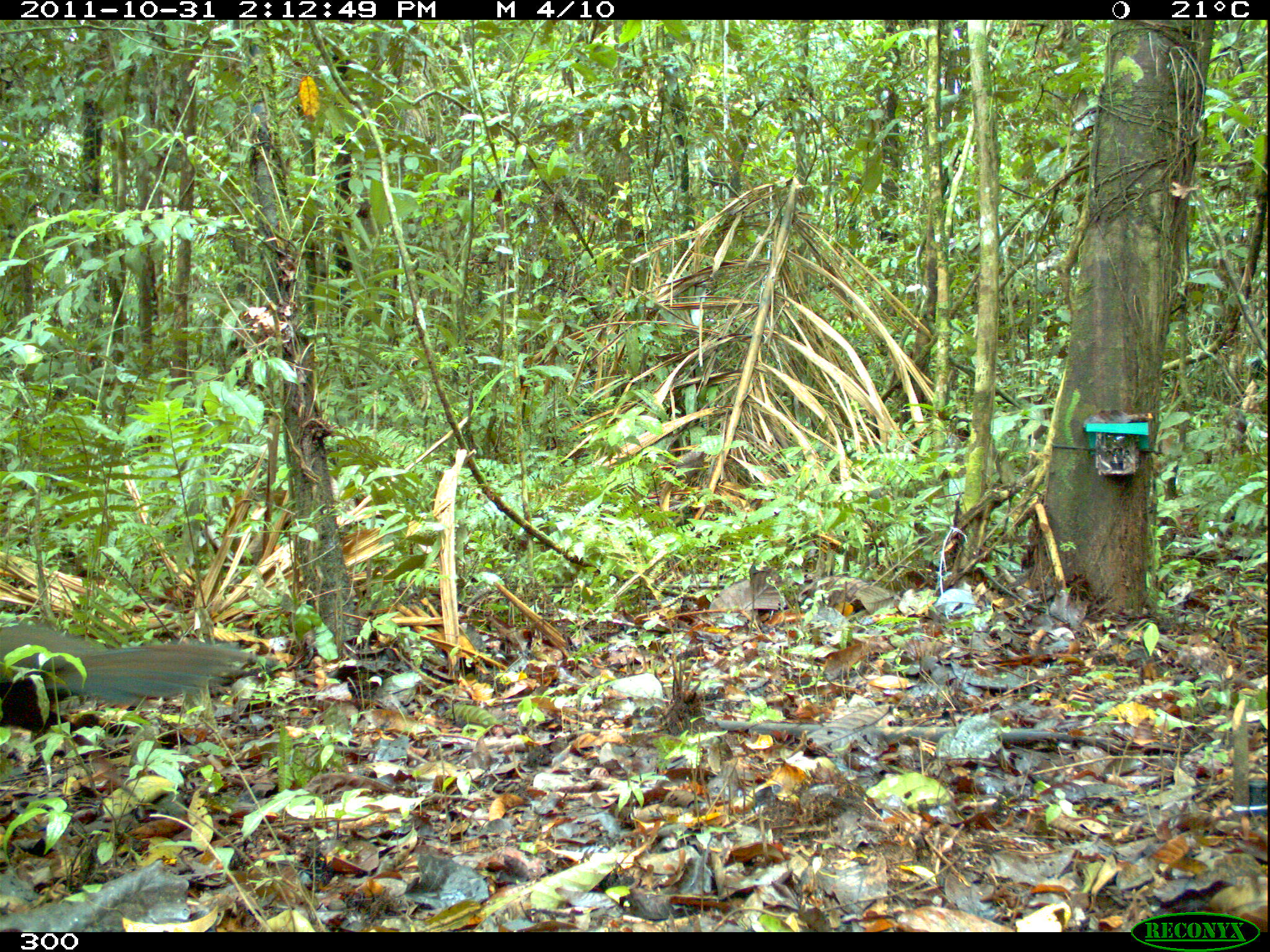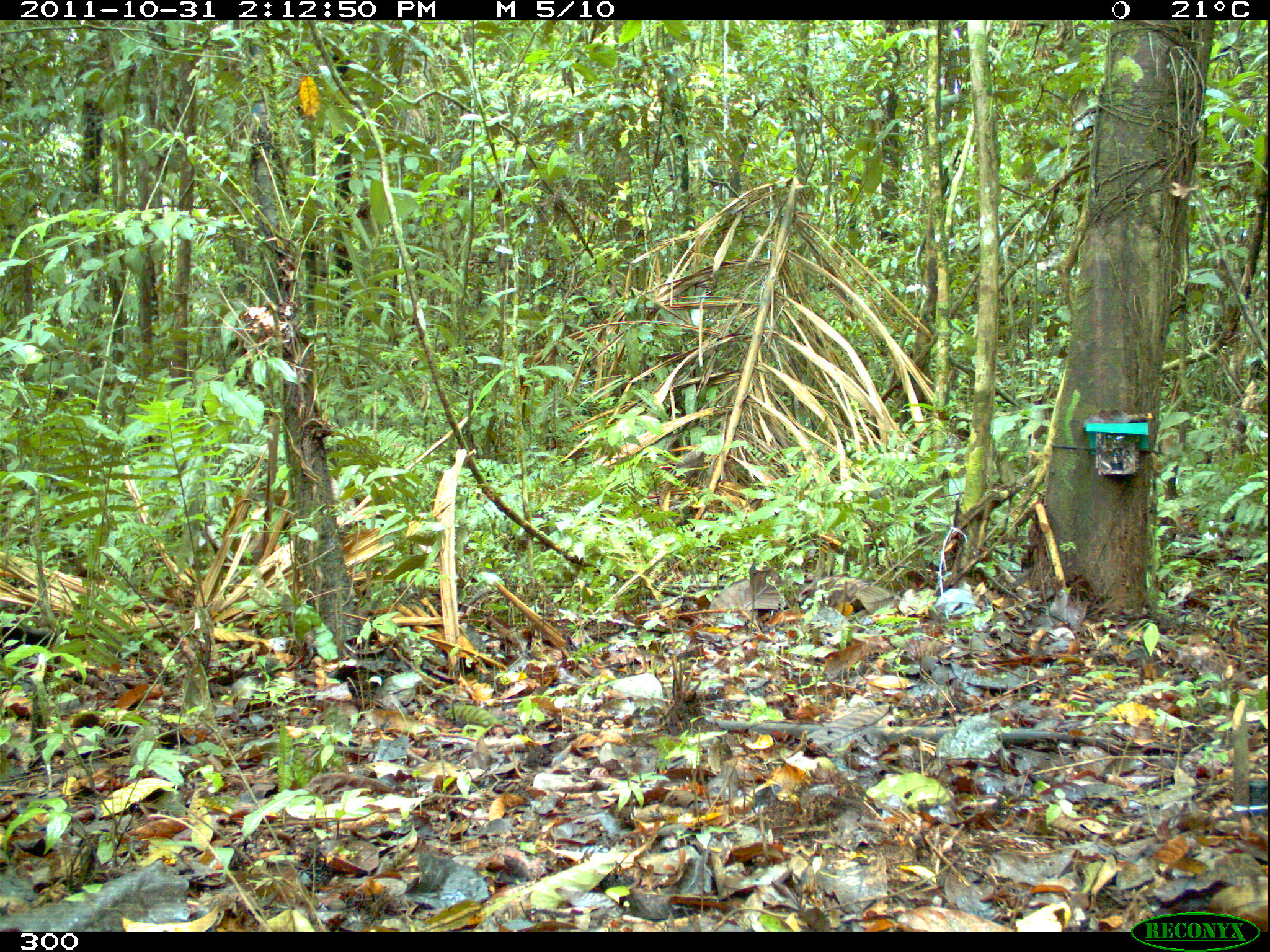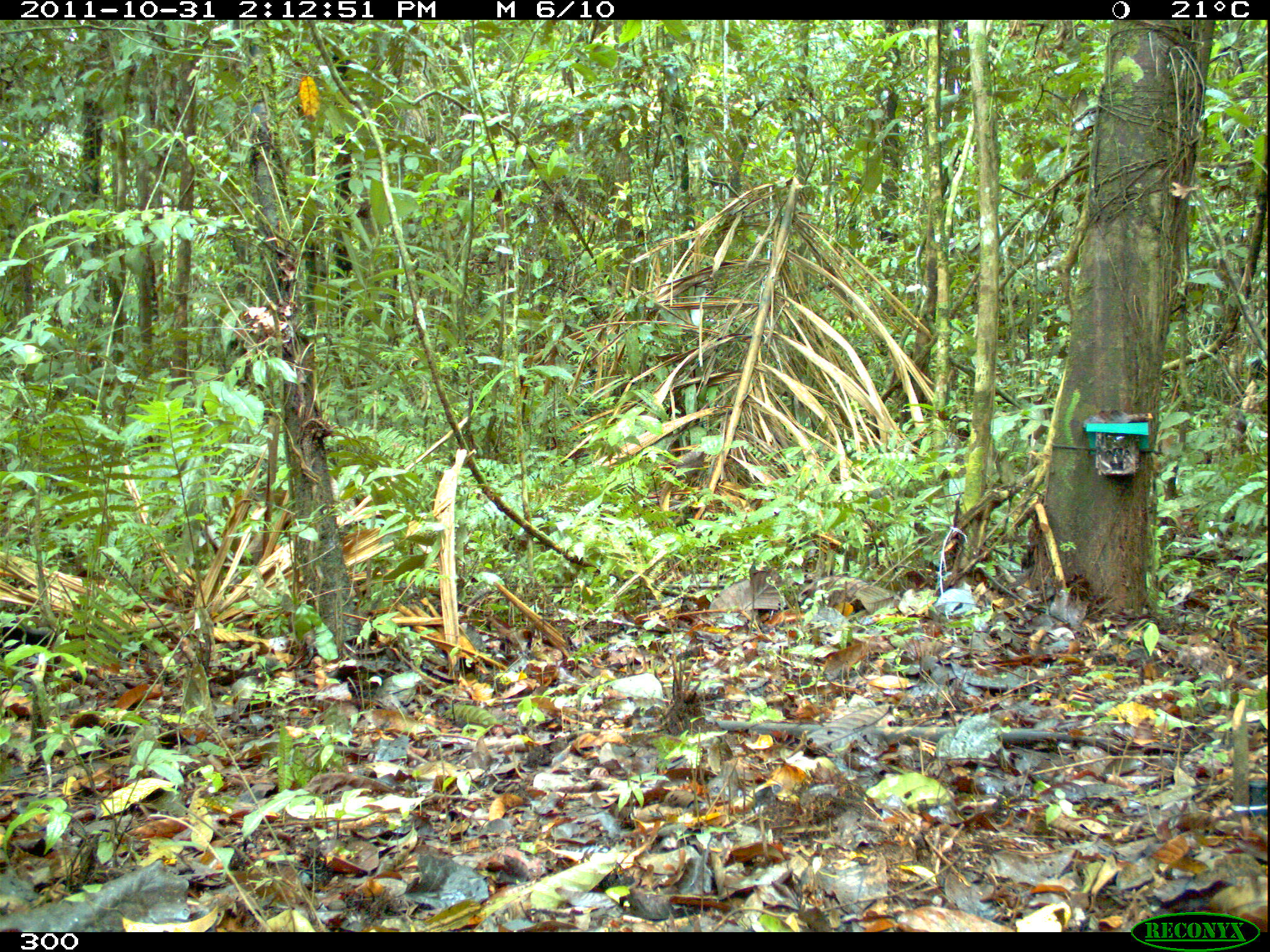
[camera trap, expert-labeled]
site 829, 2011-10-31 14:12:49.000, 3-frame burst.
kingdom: Animalia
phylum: Chordata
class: Aves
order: Galliformes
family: Cracidae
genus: Penelope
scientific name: Penelope jacquacu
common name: spix's guan